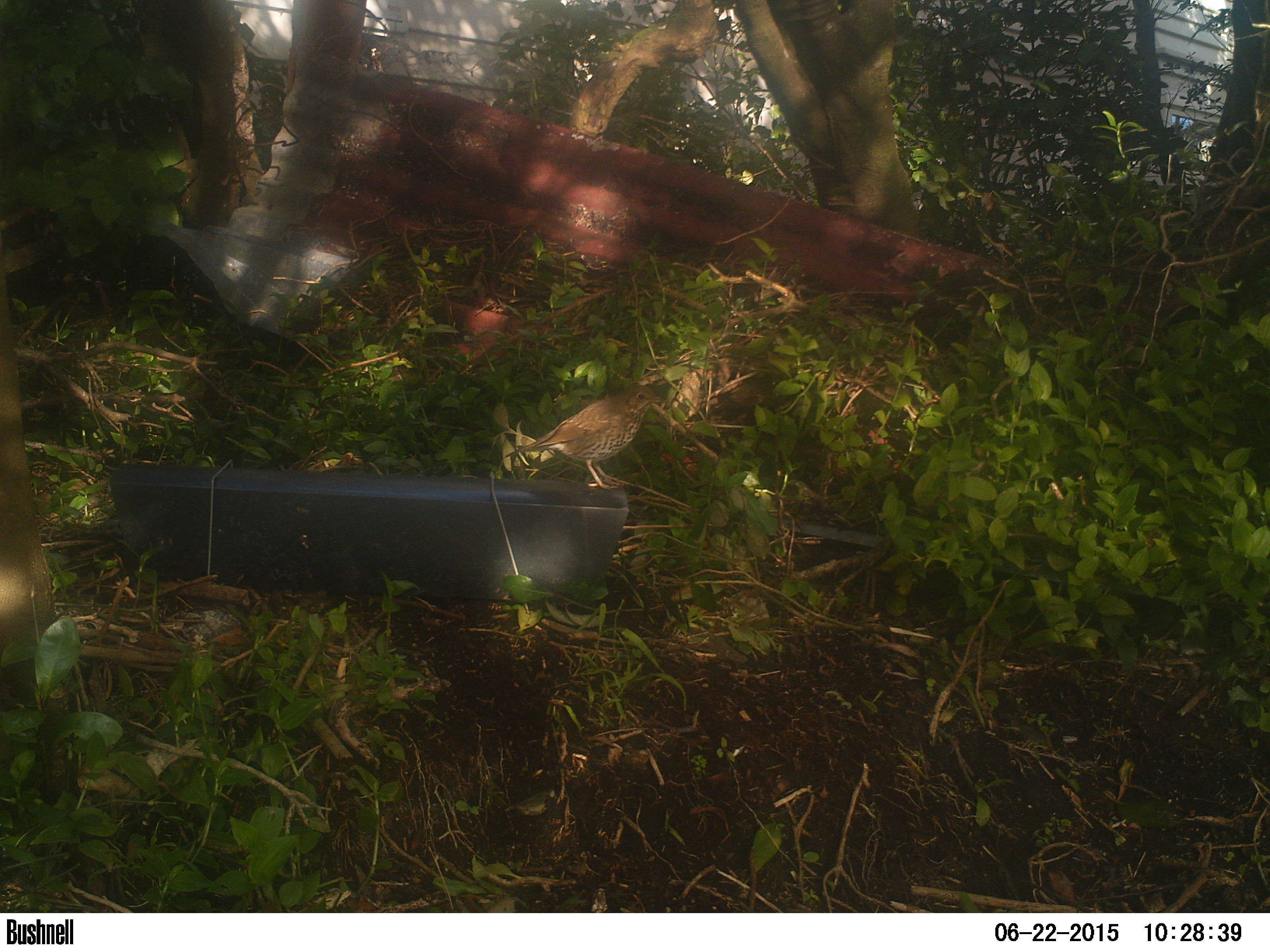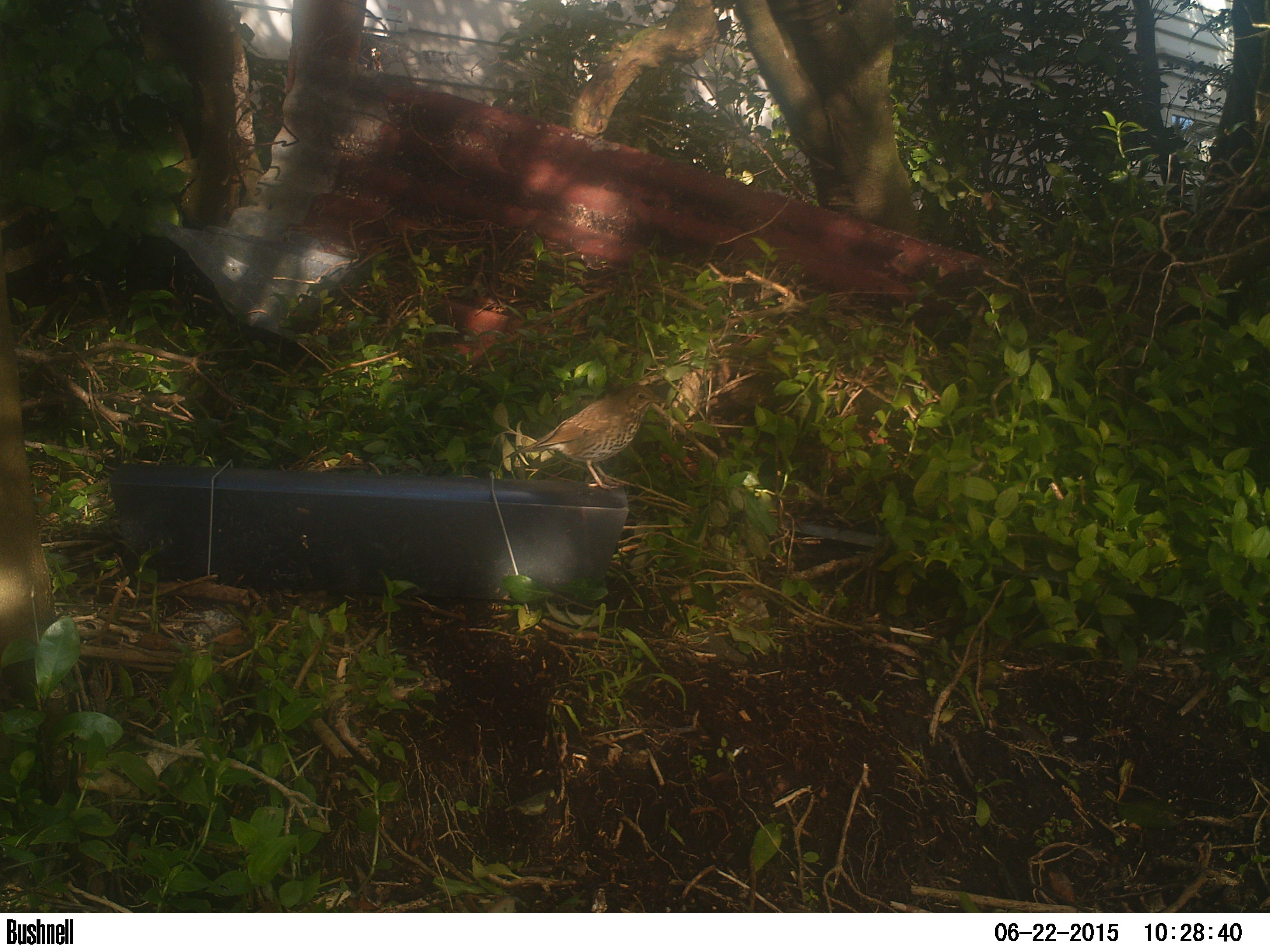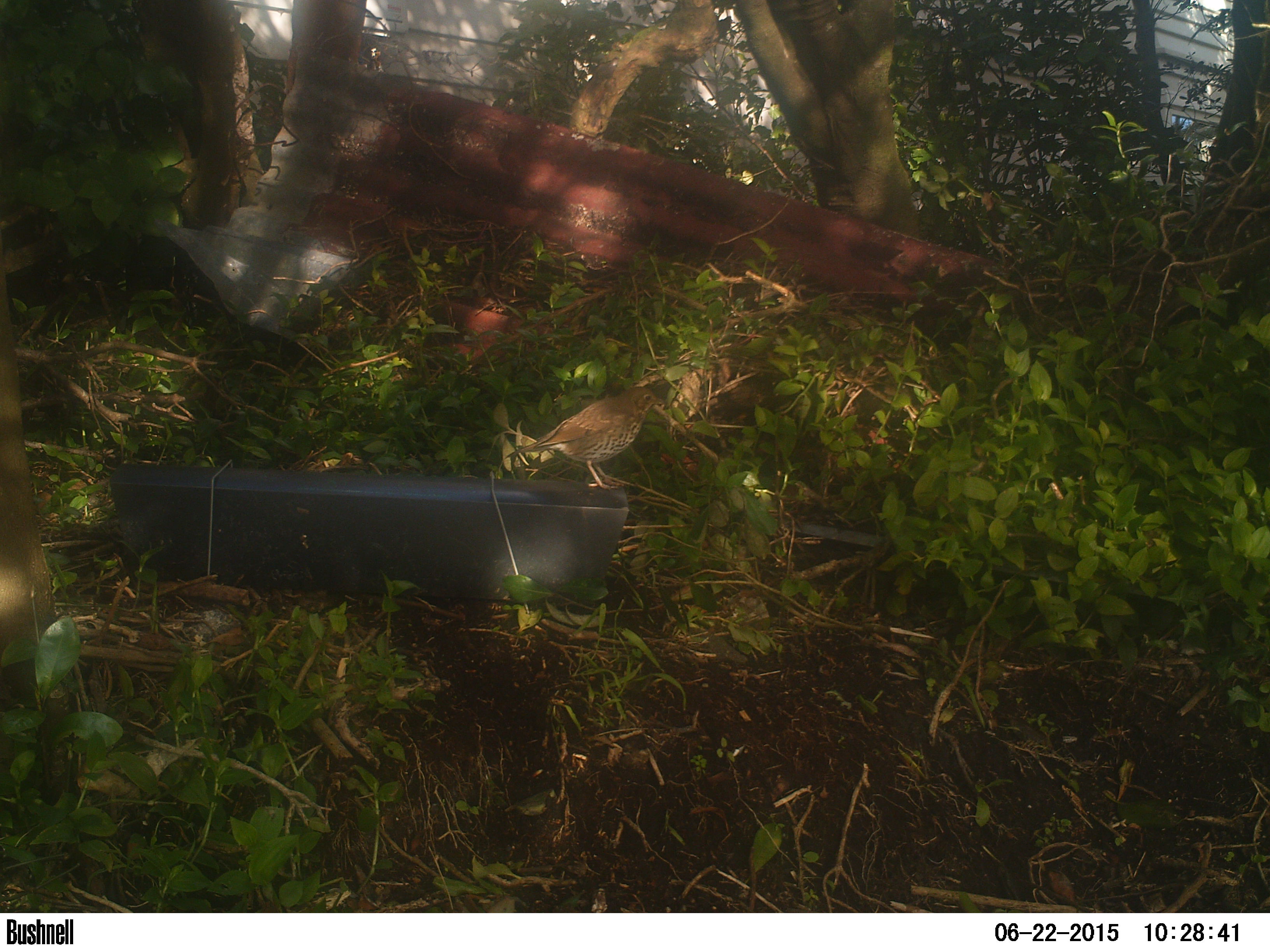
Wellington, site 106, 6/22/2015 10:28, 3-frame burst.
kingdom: Animalia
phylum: Chordata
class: Aves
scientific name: Aves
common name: bird